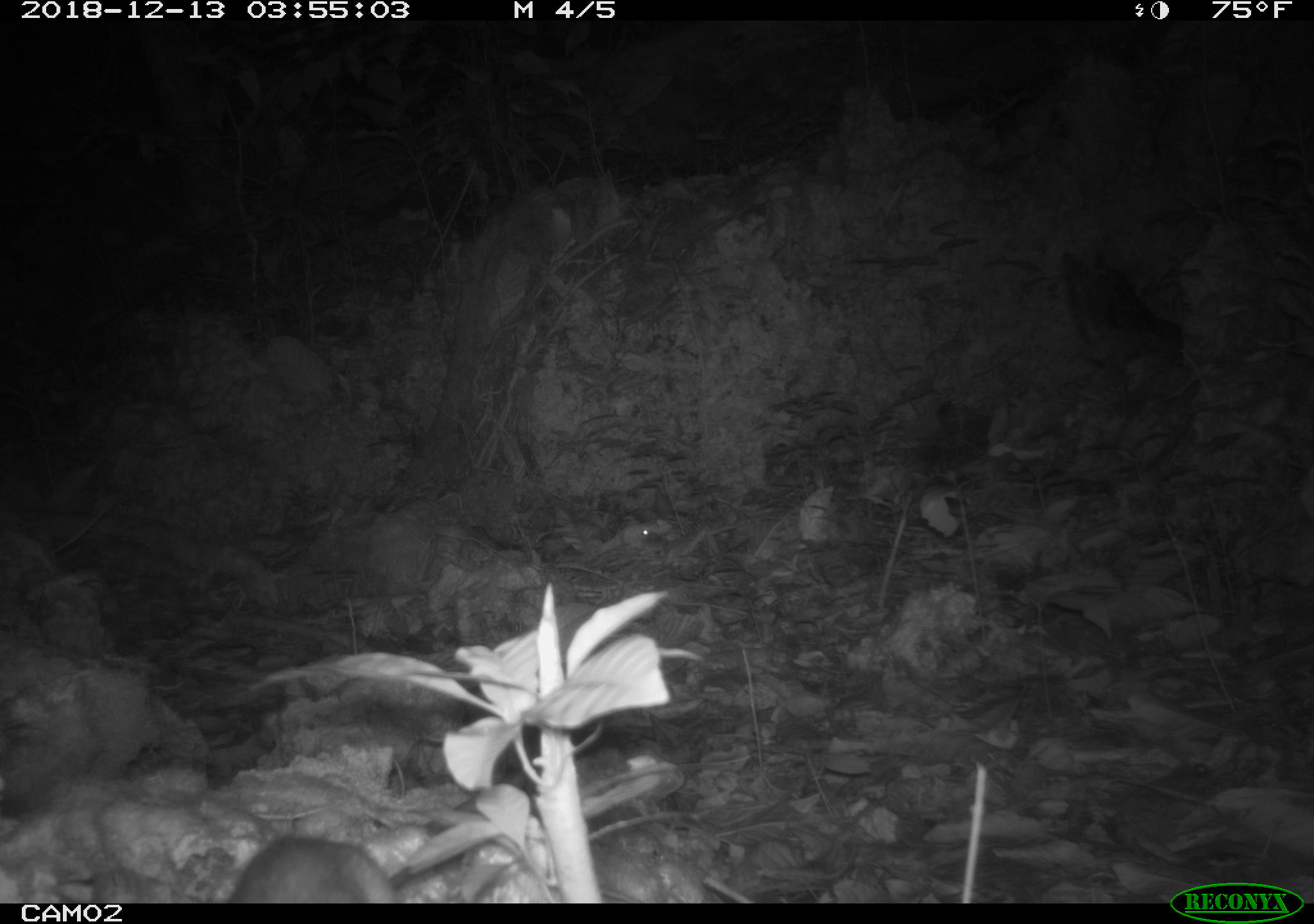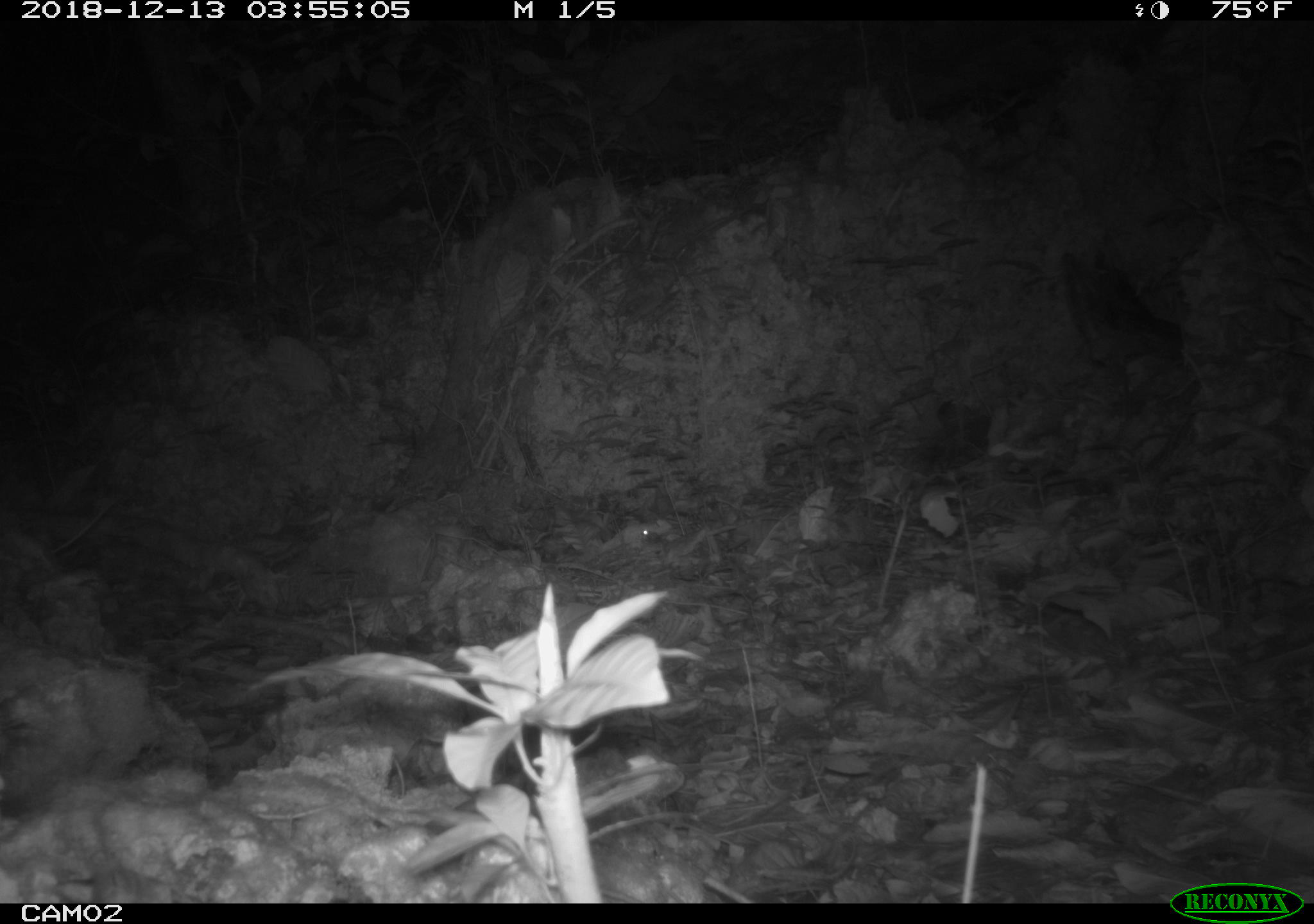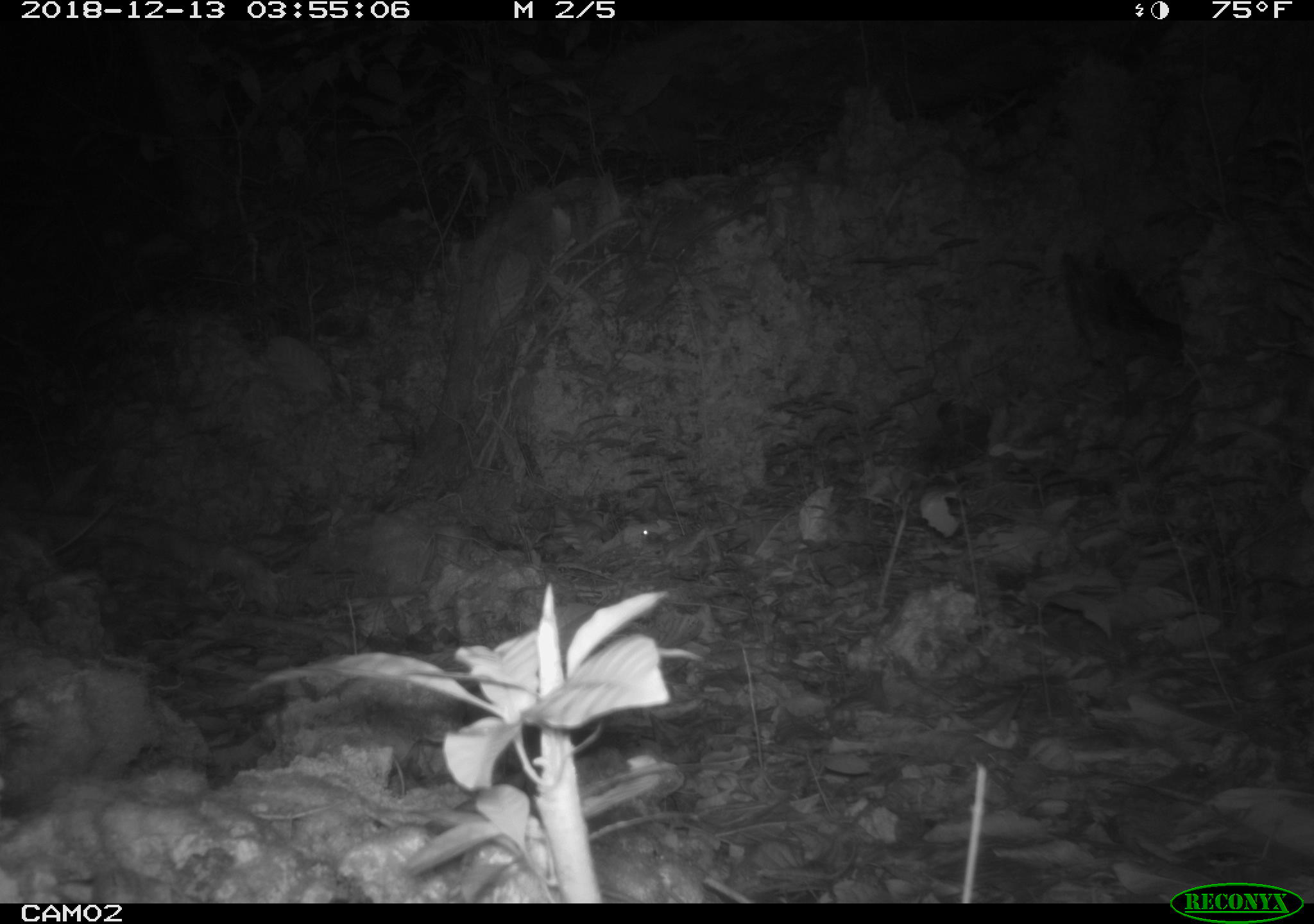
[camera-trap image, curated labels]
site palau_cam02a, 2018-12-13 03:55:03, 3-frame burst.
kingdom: Animalia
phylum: Chordata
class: Mammalia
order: Rodentia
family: Muridae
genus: Rattus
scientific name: Rattus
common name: rat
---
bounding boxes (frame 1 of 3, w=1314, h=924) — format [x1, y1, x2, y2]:
rat: [215, 830, 404, 903]